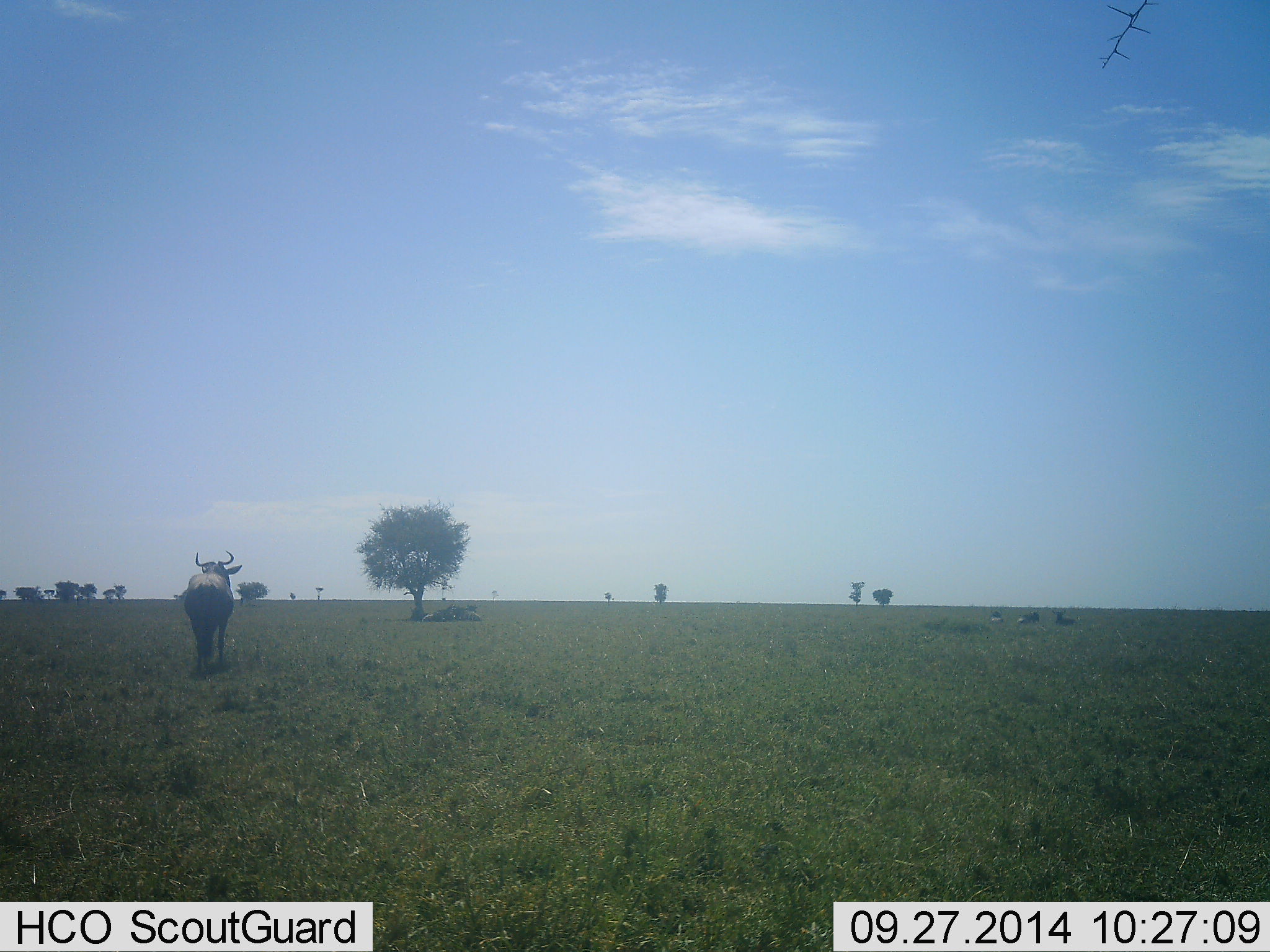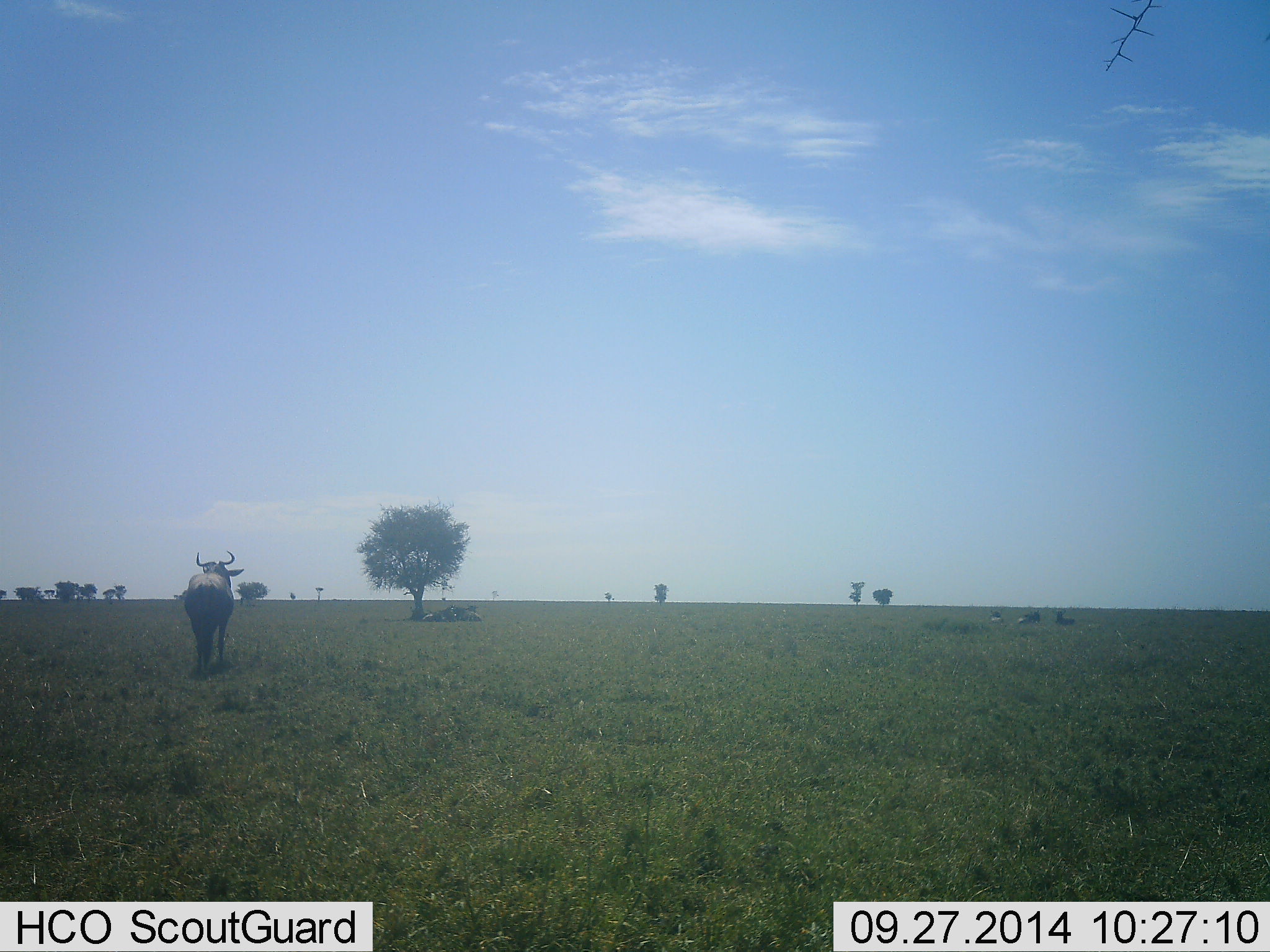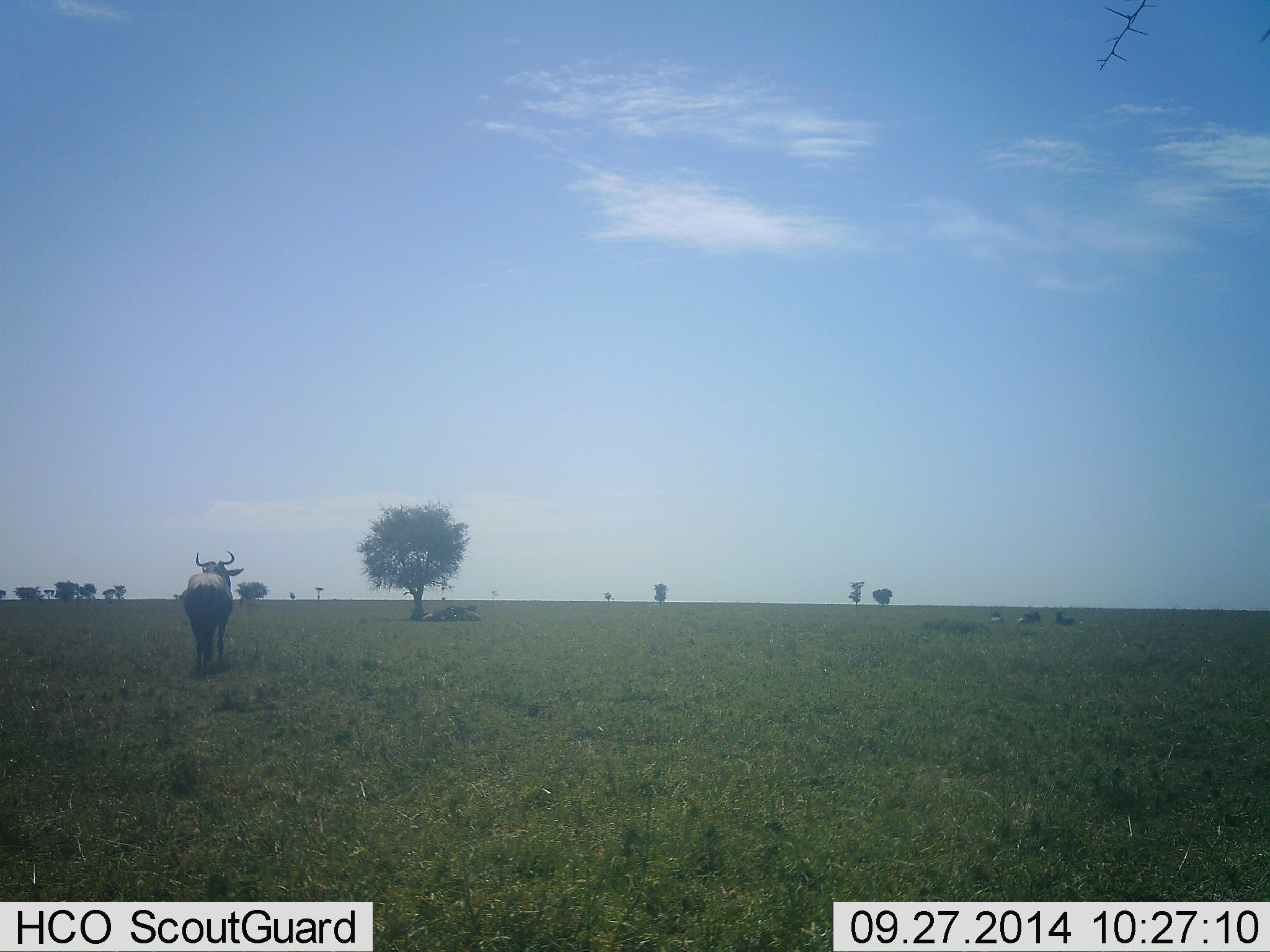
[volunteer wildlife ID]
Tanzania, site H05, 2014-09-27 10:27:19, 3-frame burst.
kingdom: Animalia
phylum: Chordata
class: Mammalia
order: Artiodactyla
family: Bovidae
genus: Connochaetes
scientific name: Connochaetes taurinus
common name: blue wildebeest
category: wildebeest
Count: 1.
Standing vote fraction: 100%.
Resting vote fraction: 30%.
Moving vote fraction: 0%.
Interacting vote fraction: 0%.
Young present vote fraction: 0%.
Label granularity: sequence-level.